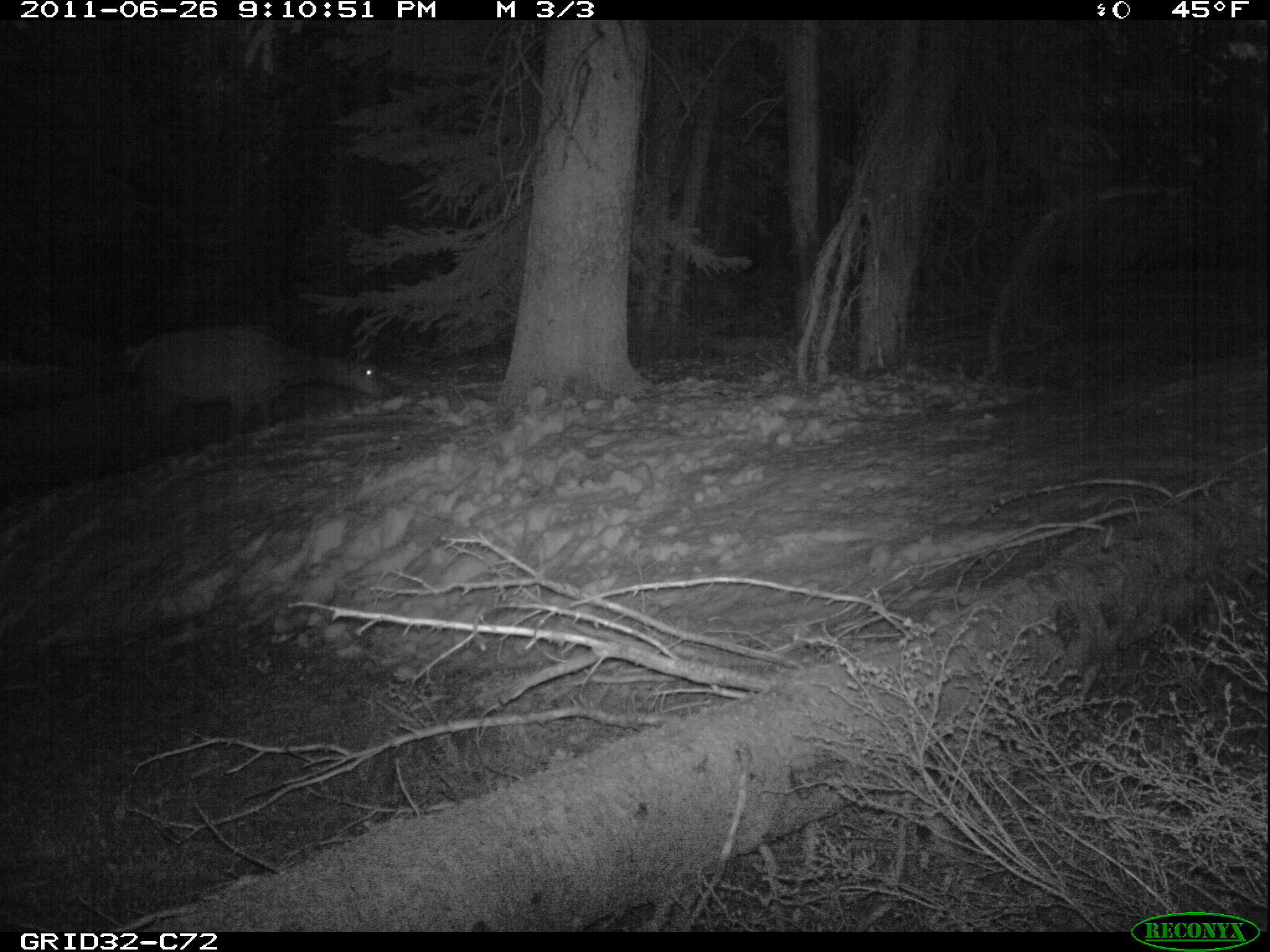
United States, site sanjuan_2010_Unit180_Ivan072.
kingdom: Animalia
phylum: Chordata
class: Mammalia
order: Artiodactyla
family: Cervidae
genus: Cervus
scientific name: Cervus elaphus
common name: red deer